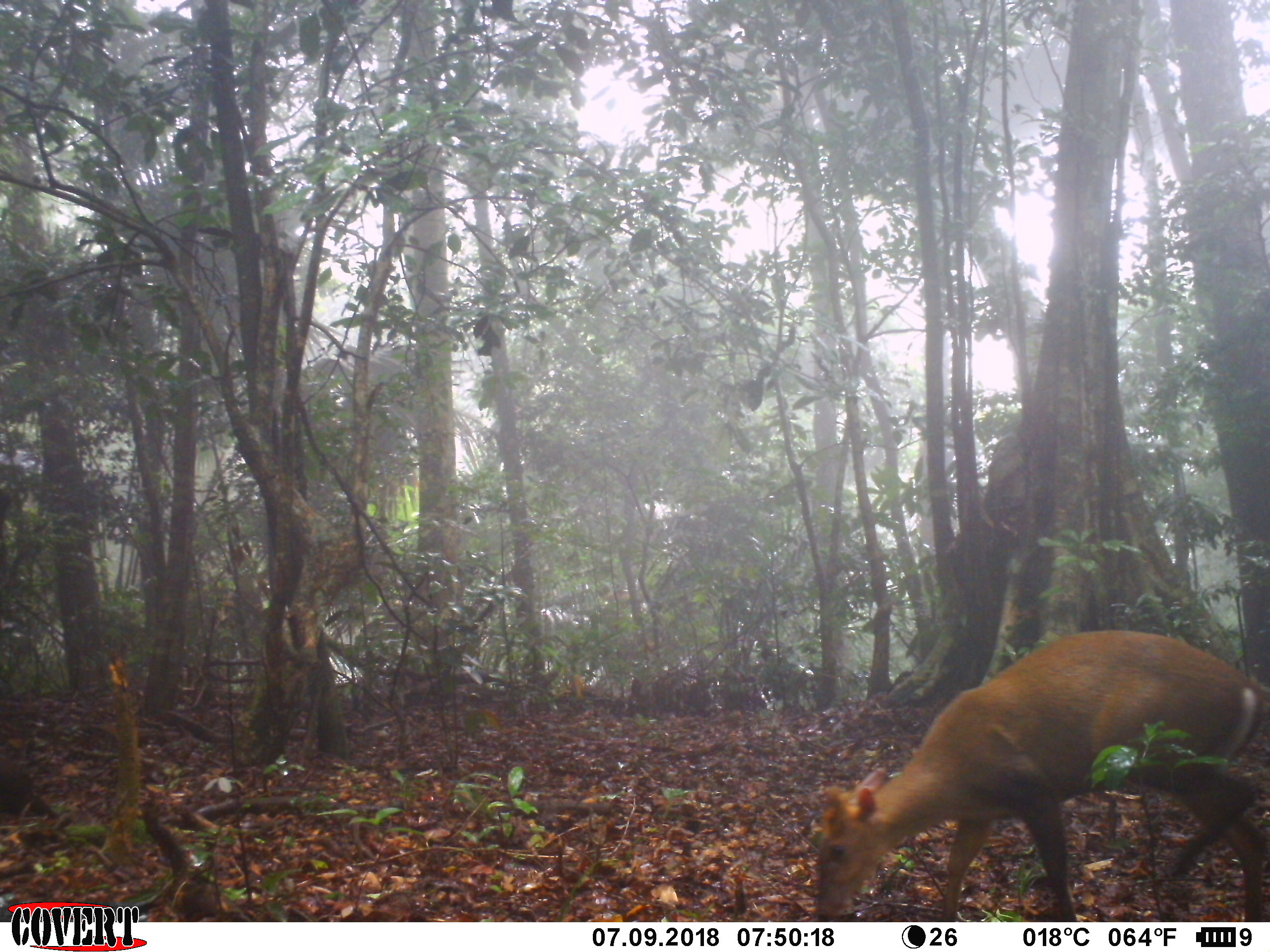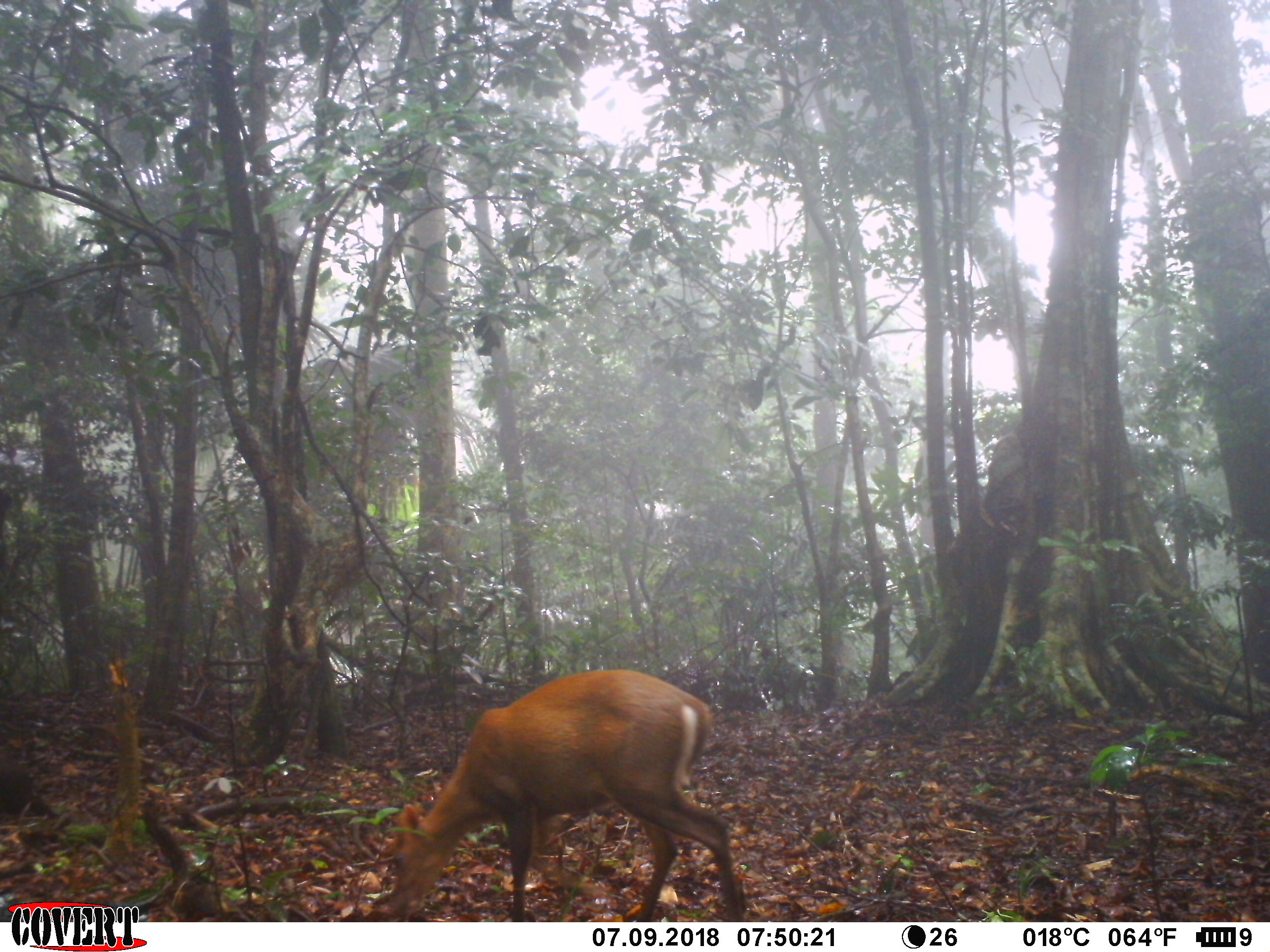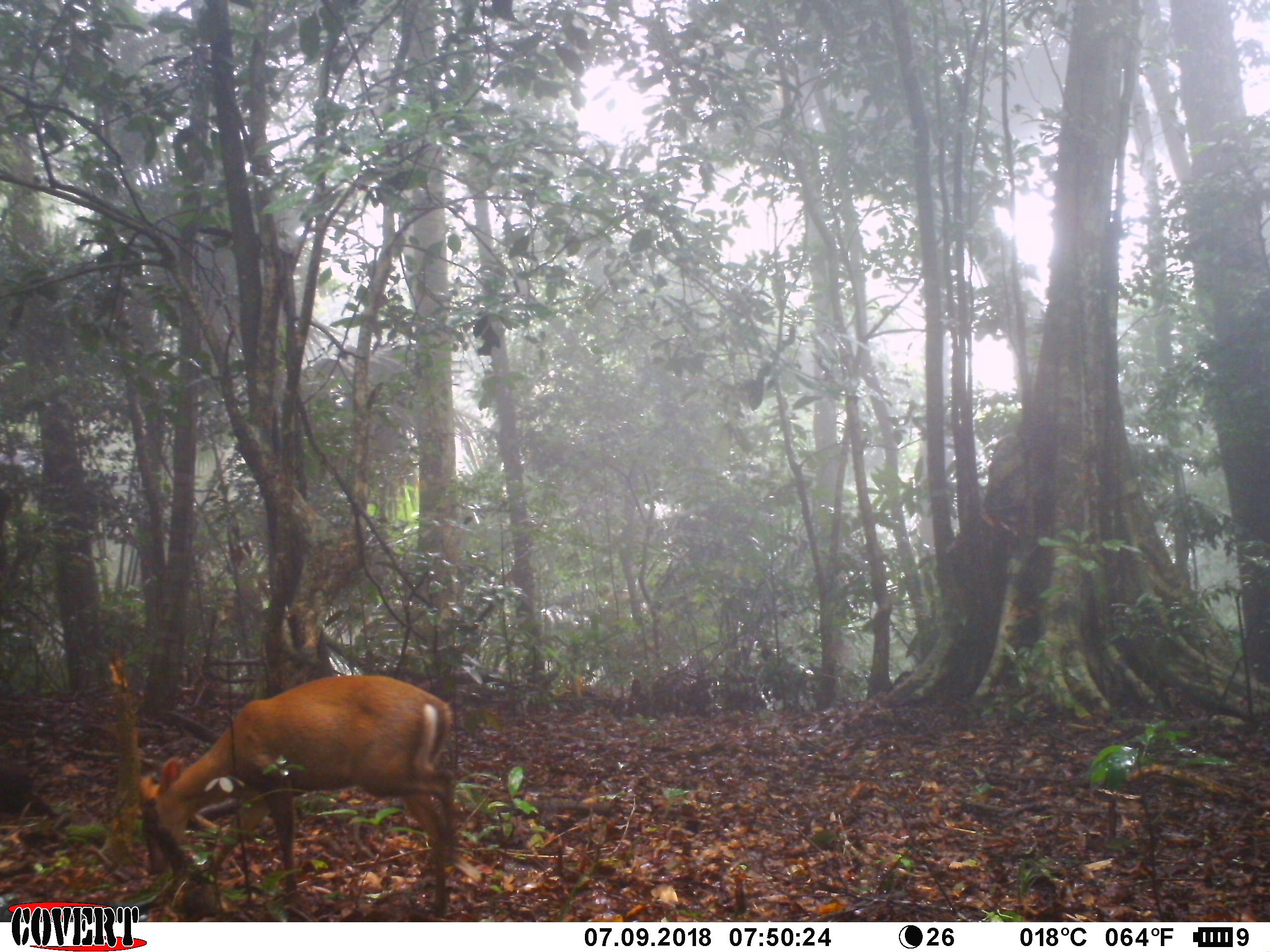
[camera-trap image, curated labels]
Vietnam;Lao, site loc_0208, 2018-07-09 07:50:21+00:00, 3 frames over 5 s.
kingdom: Animalia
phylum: Chordata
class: Mammalia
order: Artiodactyla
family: Cervidae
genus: Muntiacus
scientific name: Muntiacus rooseveltorum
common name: roosevelt's muntjac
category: roosevelts muntjac group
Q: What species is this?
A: Roosevelts muntjac group (roosevelt's muntjac) (Muntiacus rooseveltorum).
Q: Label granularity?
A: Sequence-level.